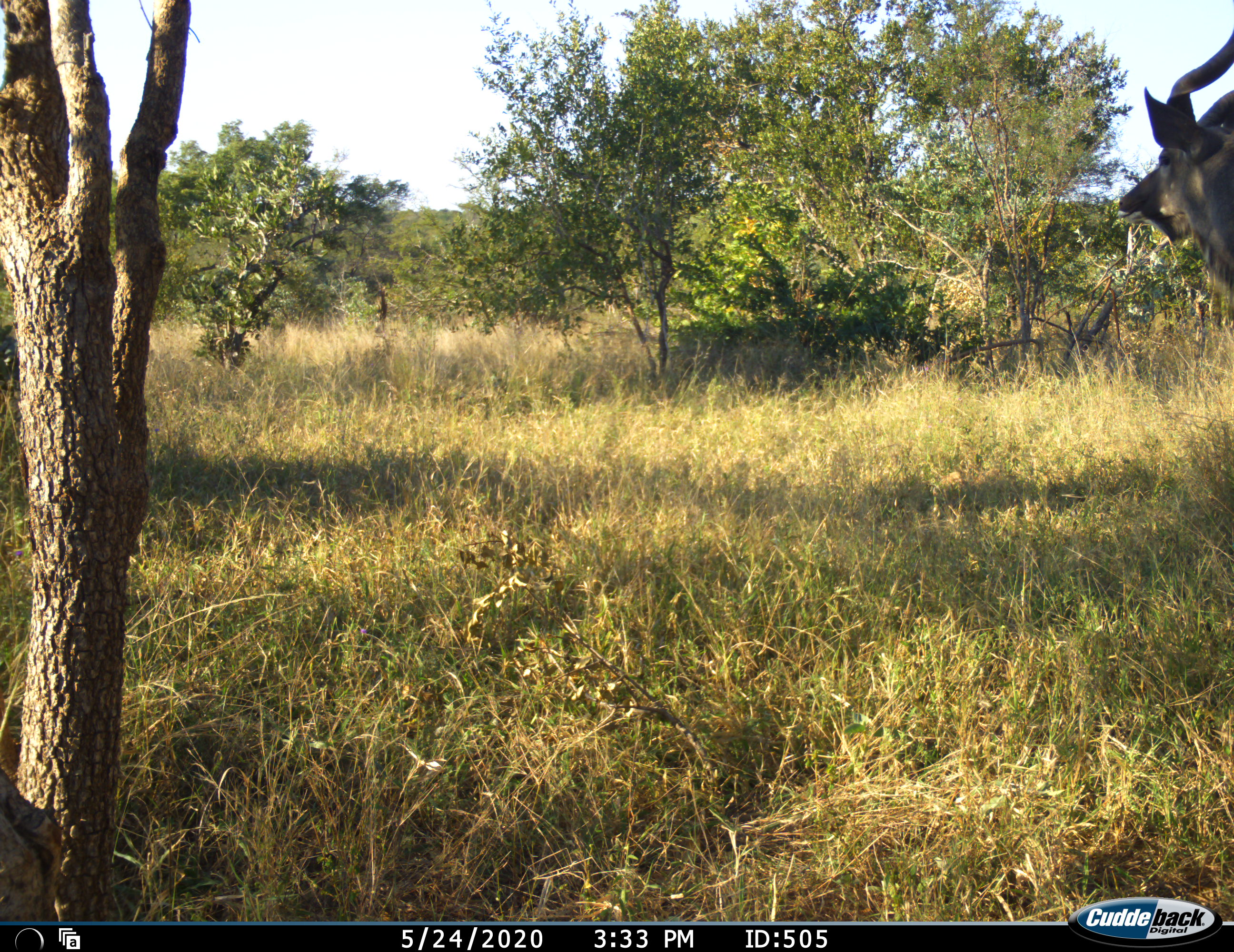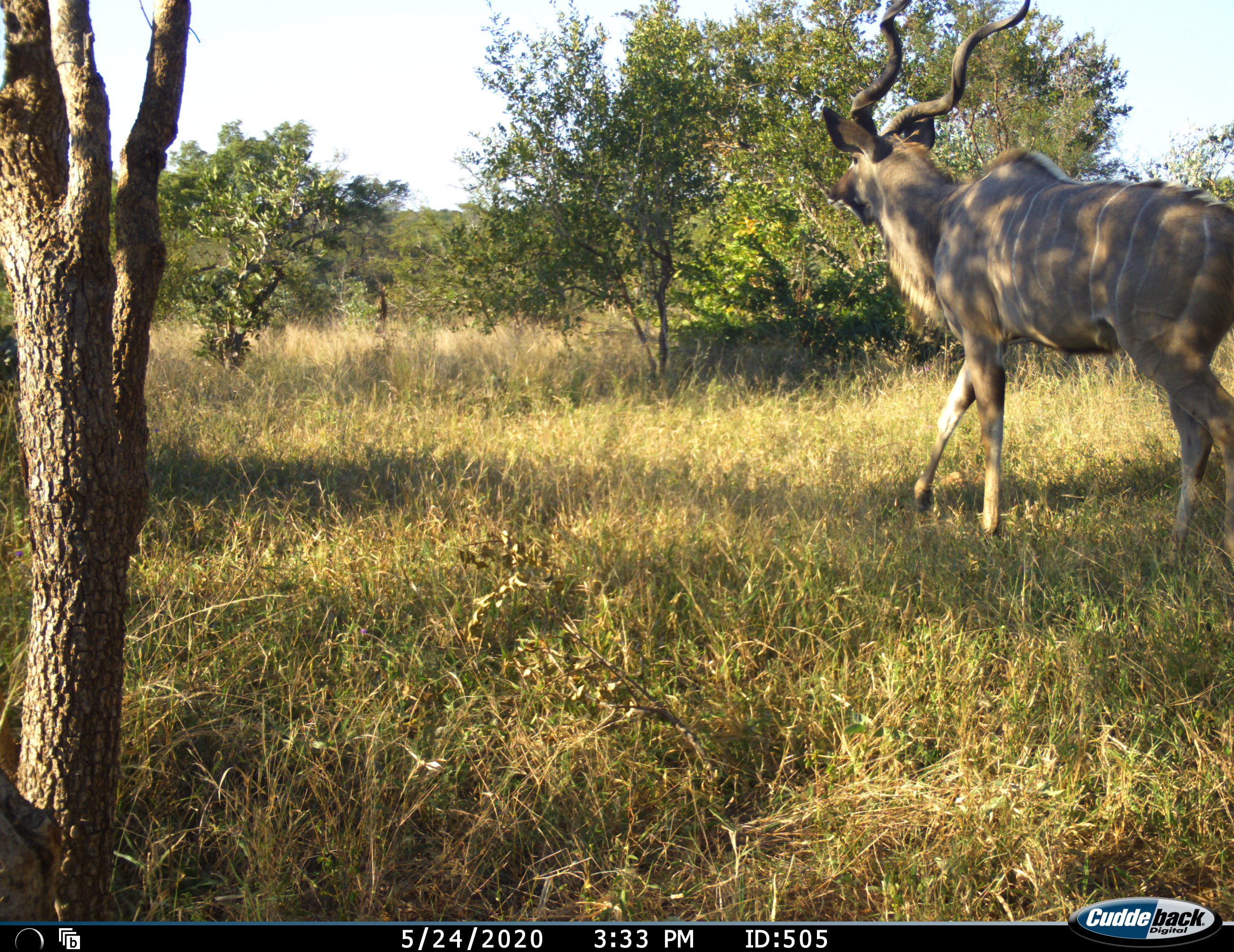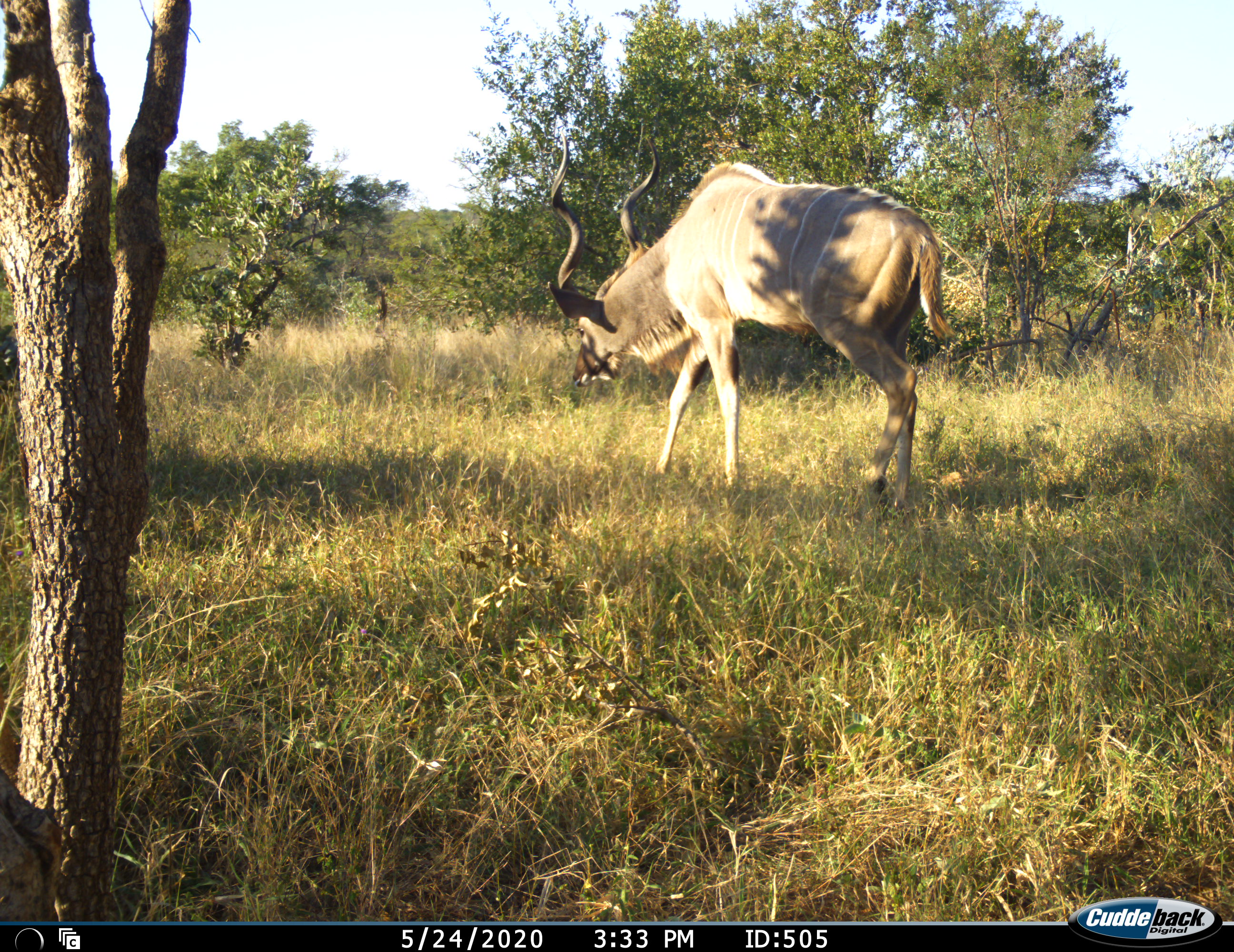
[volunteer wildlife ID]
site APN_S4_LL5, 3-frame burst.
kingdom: Animalia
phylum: Chordata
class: Mammalia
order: Artiodactyla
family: Bovidae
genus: Tragelaphus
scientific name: Tragelaphus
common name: kudu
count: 1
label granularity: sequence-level